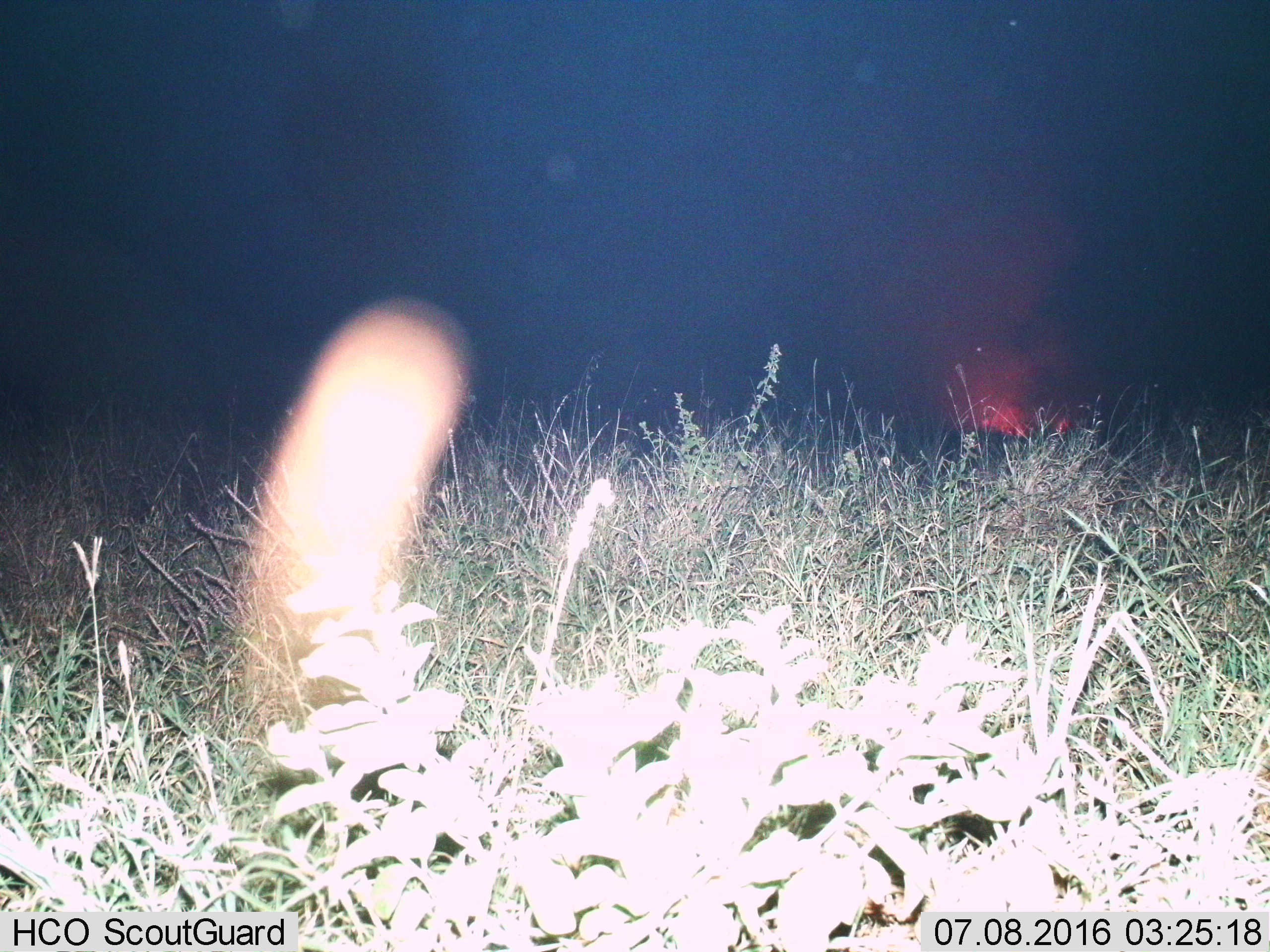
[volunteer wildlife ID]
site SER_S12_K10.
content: unidentified animal